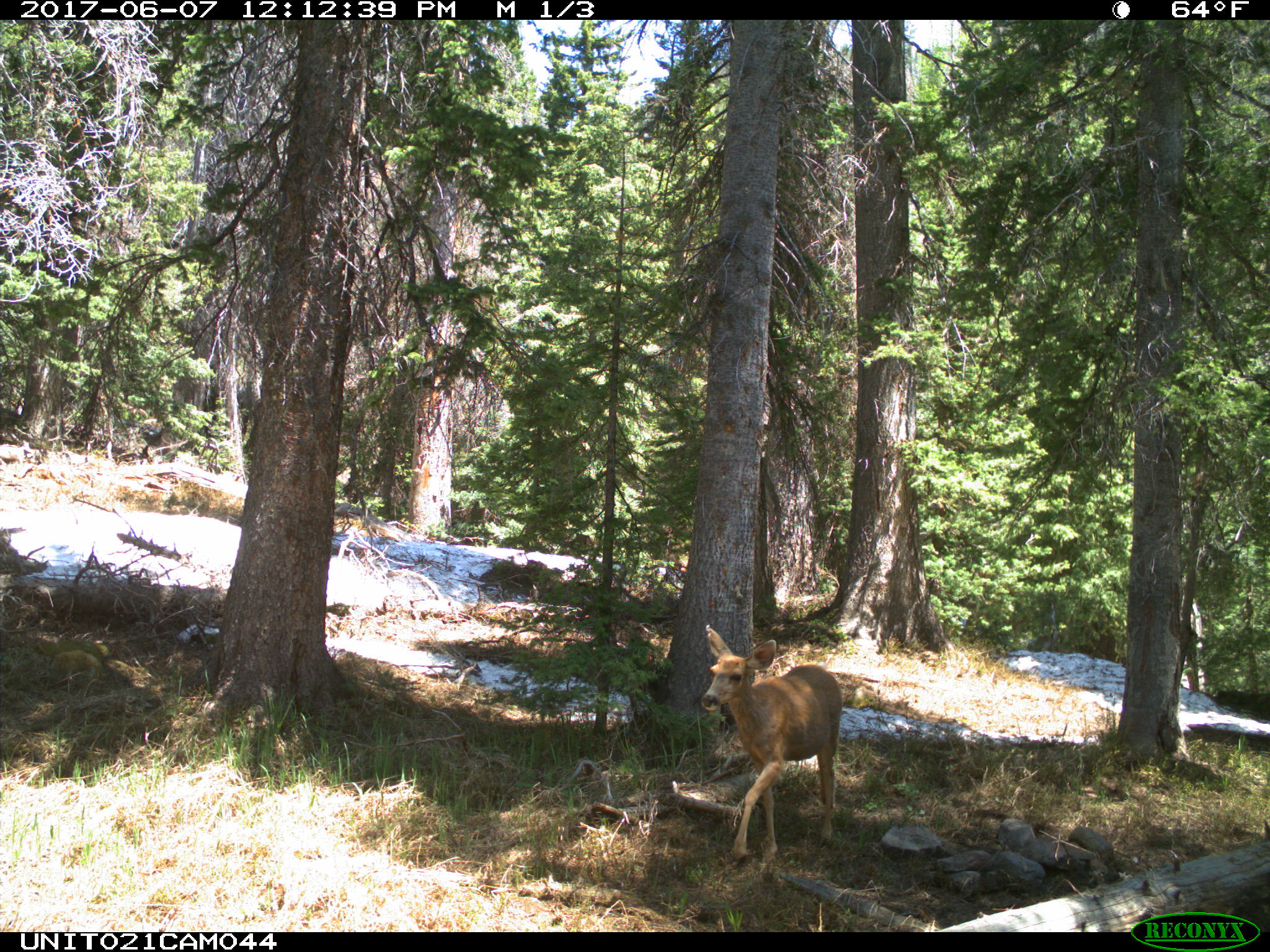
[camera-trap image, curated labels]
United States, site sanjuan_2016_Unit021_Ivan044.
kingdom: Animalia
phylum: Chordata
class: Mammalia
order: Artiodactyla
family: Cervidae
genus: Odocoileus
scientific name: Odocoileus hemionus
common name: mule deer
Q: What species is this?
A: Odocoileus hemionus (mule deer).